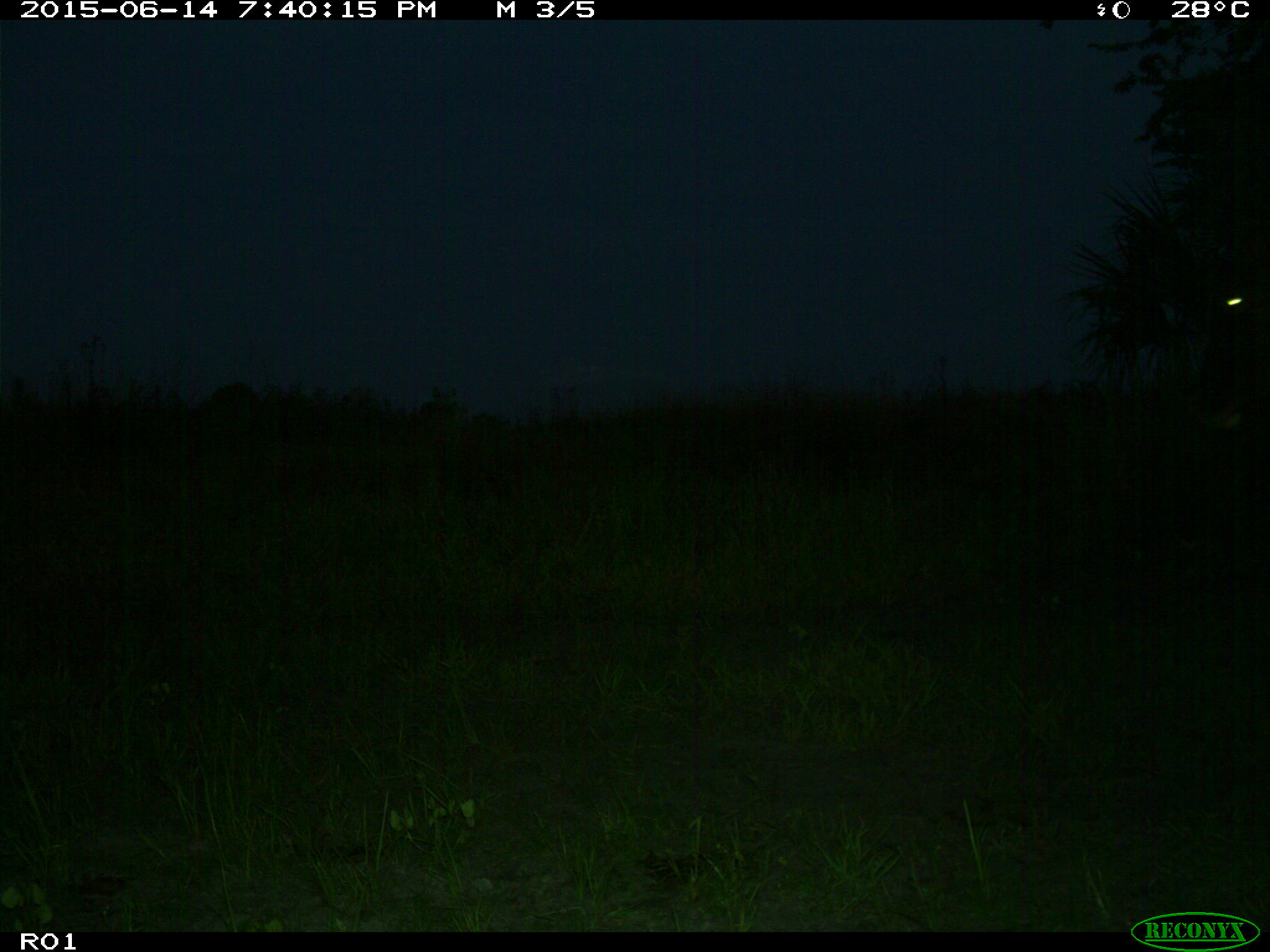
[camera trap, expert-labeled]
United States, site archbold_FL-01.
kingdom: Animalia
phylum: Chordata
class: Mammalia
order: Artiodactyla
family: Bovidae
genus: Bos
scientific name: Bos taurus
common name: domestic cow